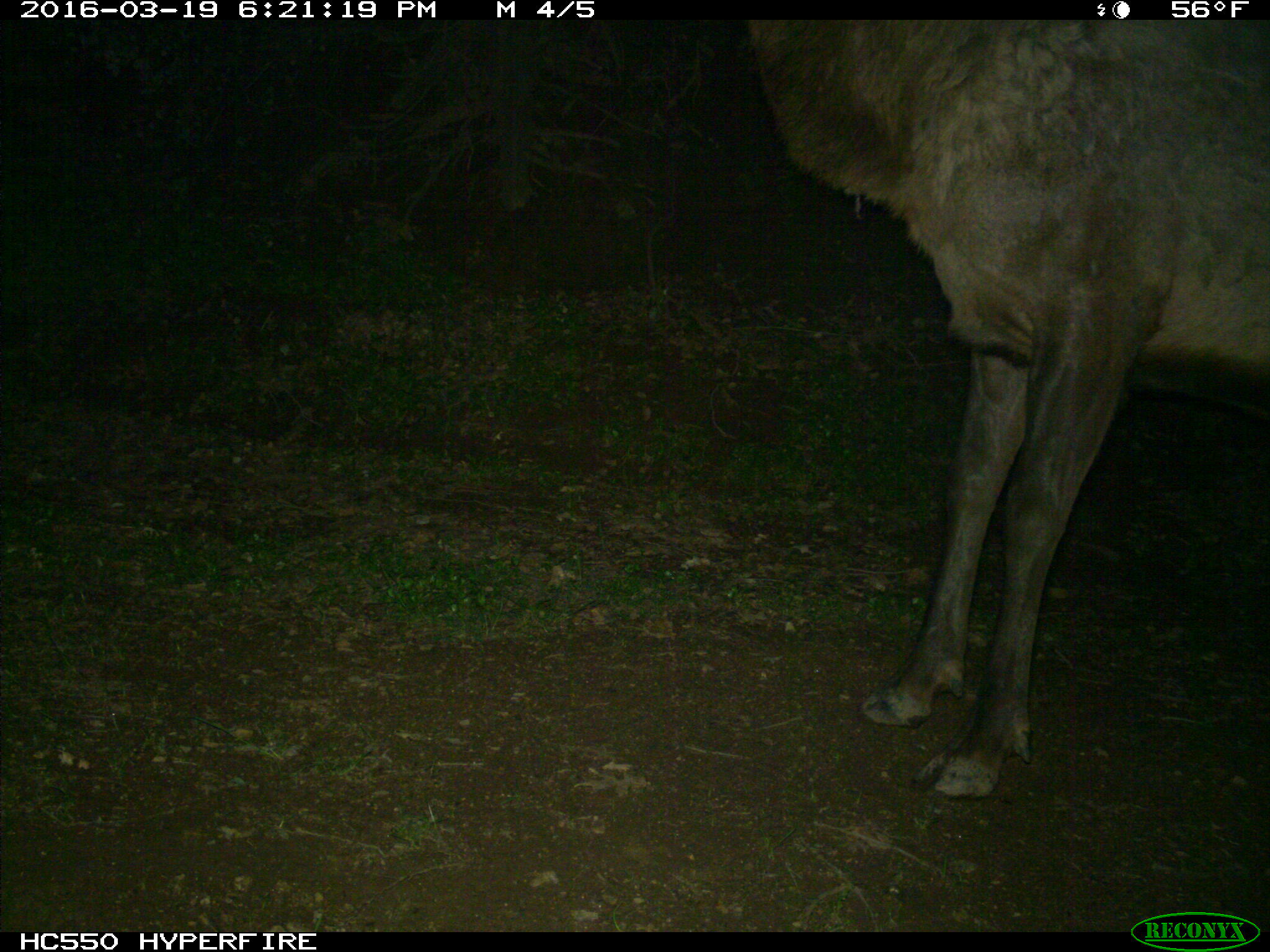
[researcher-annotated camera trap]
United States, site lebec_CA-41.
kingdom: Animalia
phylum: Chordata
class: Mammalia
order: Artiodactyla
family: Cervidae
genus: Cervus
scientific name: Cervus canadensis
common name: elk